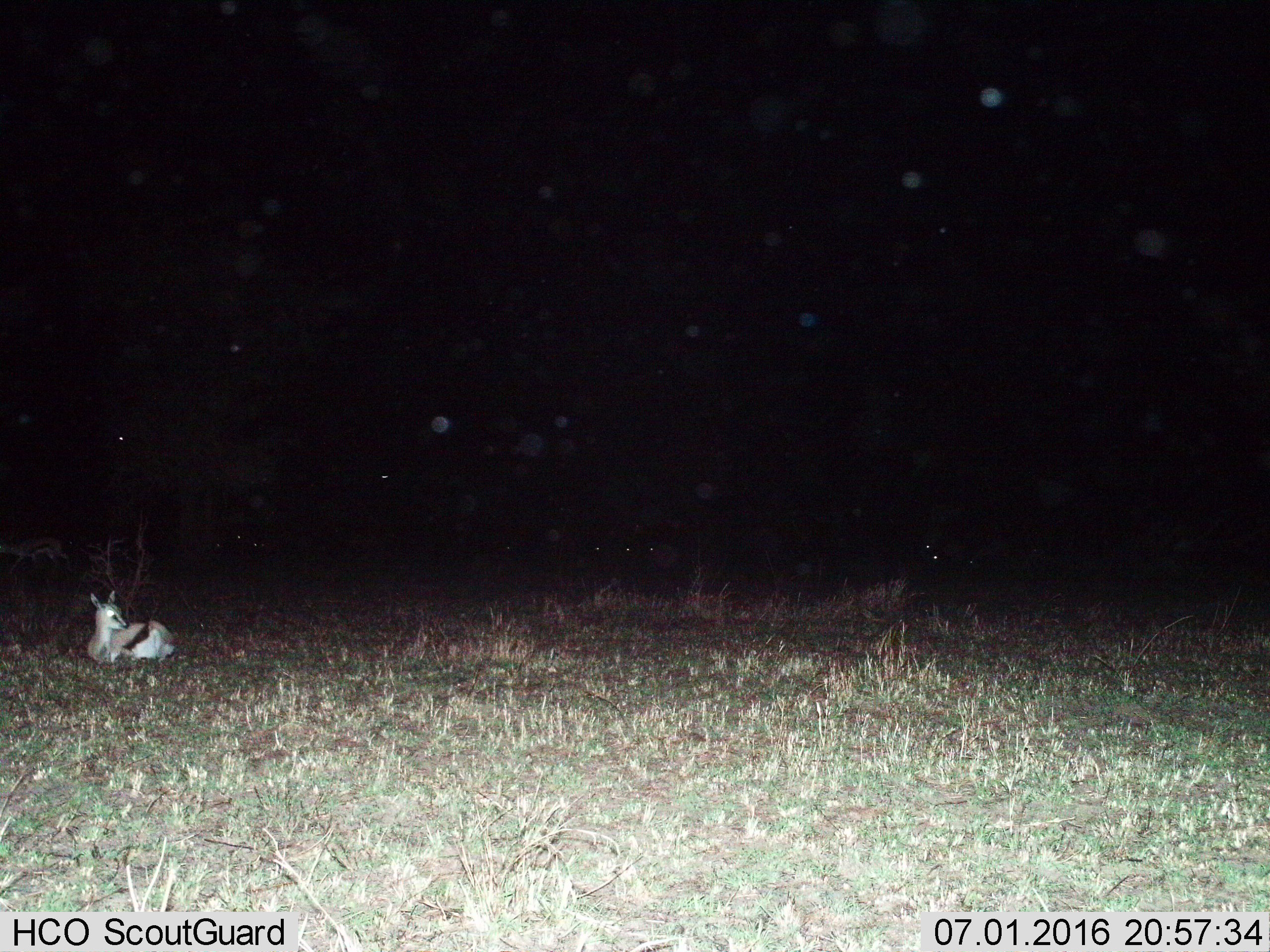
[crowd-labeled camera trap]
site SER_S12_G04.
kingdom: Animalia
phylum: Chordata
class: Mammalia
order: Artiodactyla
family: Bovidae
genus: Eudorcas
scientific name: Eudorcas thomsonii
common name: thomson's gazelle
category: gazellethomsons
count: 1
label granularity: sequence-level